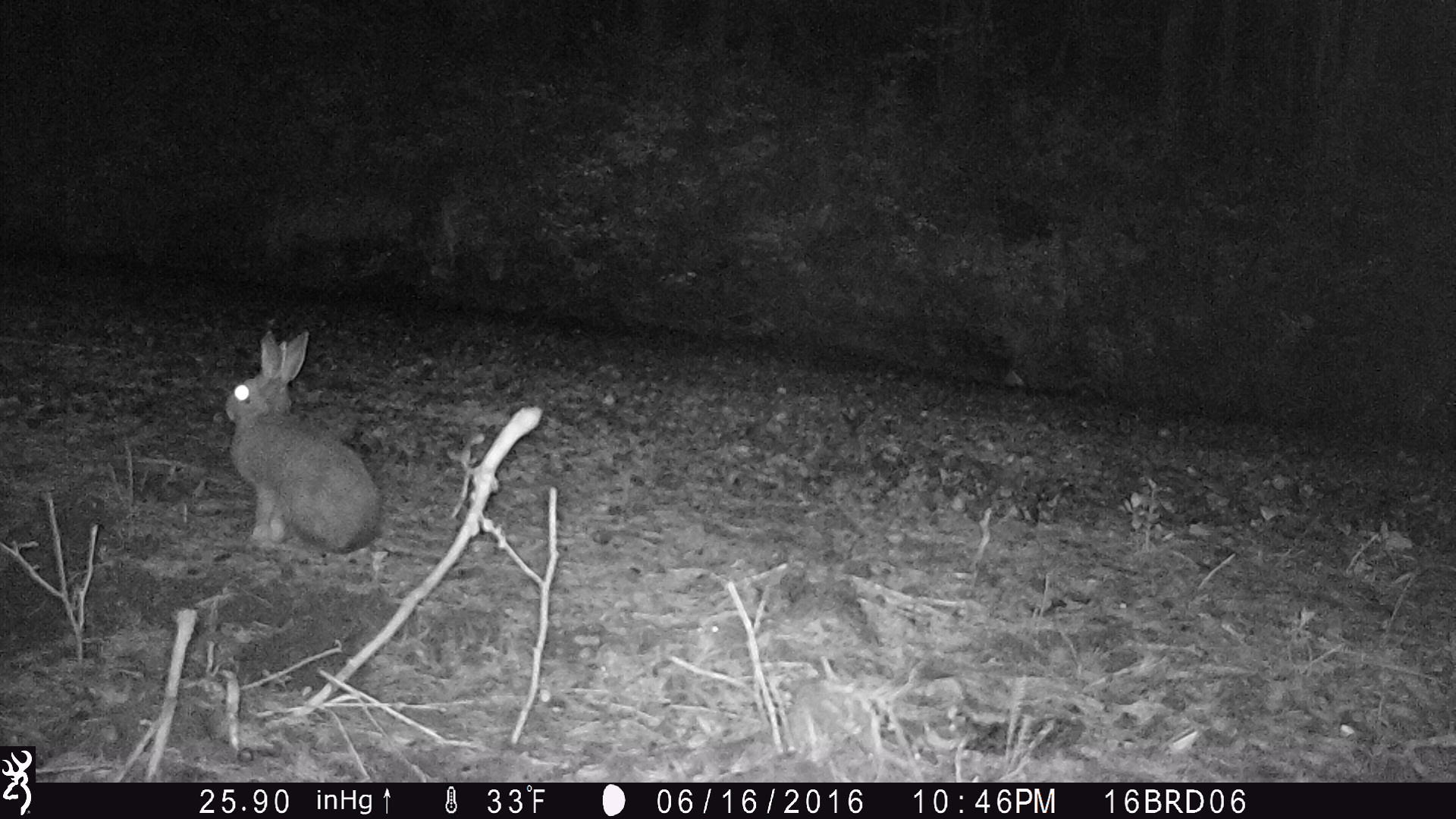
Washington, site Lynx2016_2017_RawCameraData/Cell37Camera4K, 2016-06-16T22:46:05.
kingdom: Animalia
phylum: Chordata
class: Mammalia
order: Lagomorpha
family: Leporidae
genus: Lepus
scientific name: Lepus americanus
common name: snowshoe hare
Lepus americanus (snowshoe hare). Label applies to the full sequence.